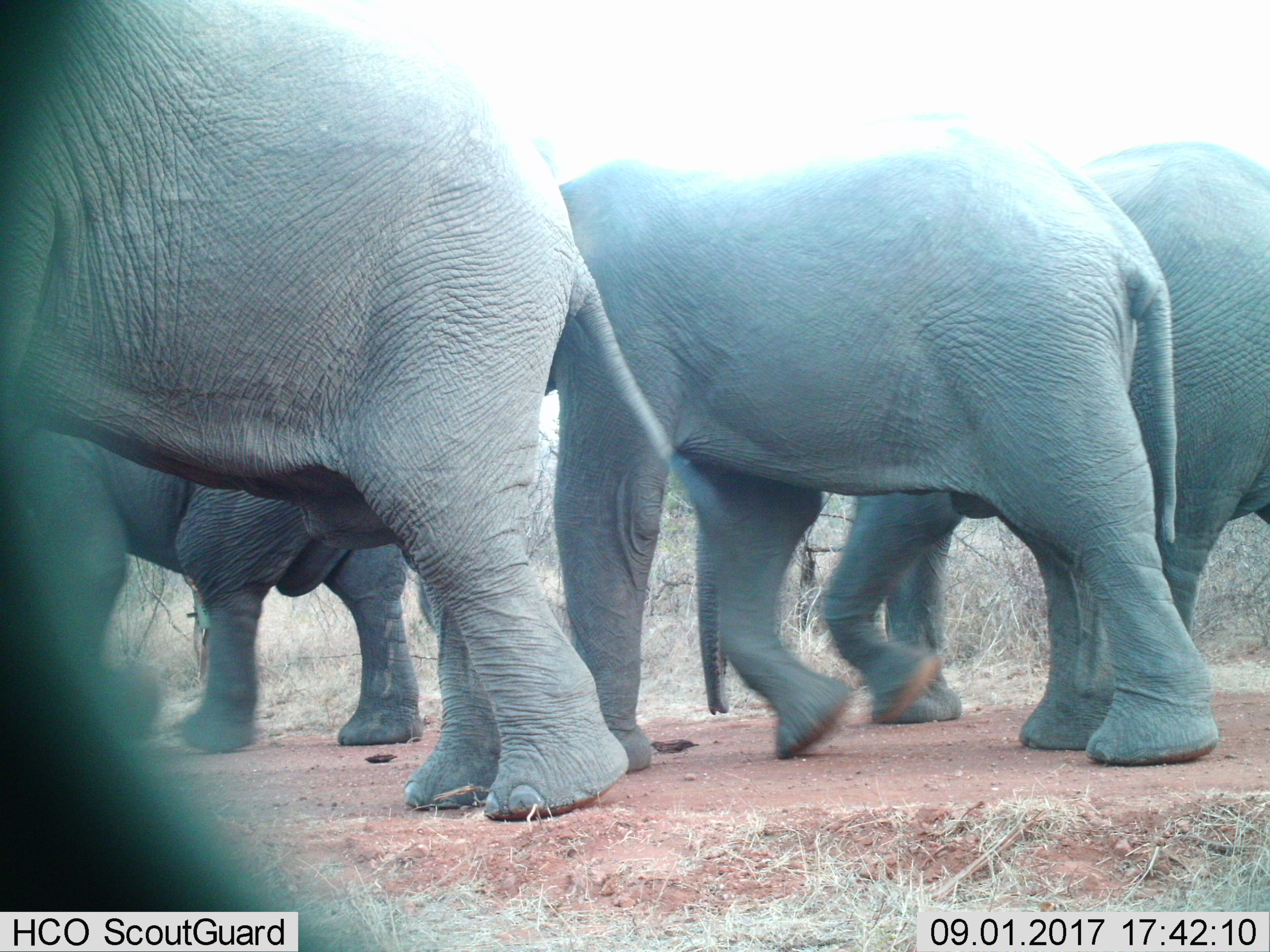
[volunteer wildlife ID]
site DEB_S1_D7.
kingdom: Animalia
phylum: Chordata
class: Mammalia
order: Proboscidea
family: Elephantidae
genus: Loxodonta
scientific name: Loxodonta africana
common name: african bush elephant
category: elephant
Elephant (african bush elephant) (Loxodonta africana), count 4. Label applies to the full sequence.